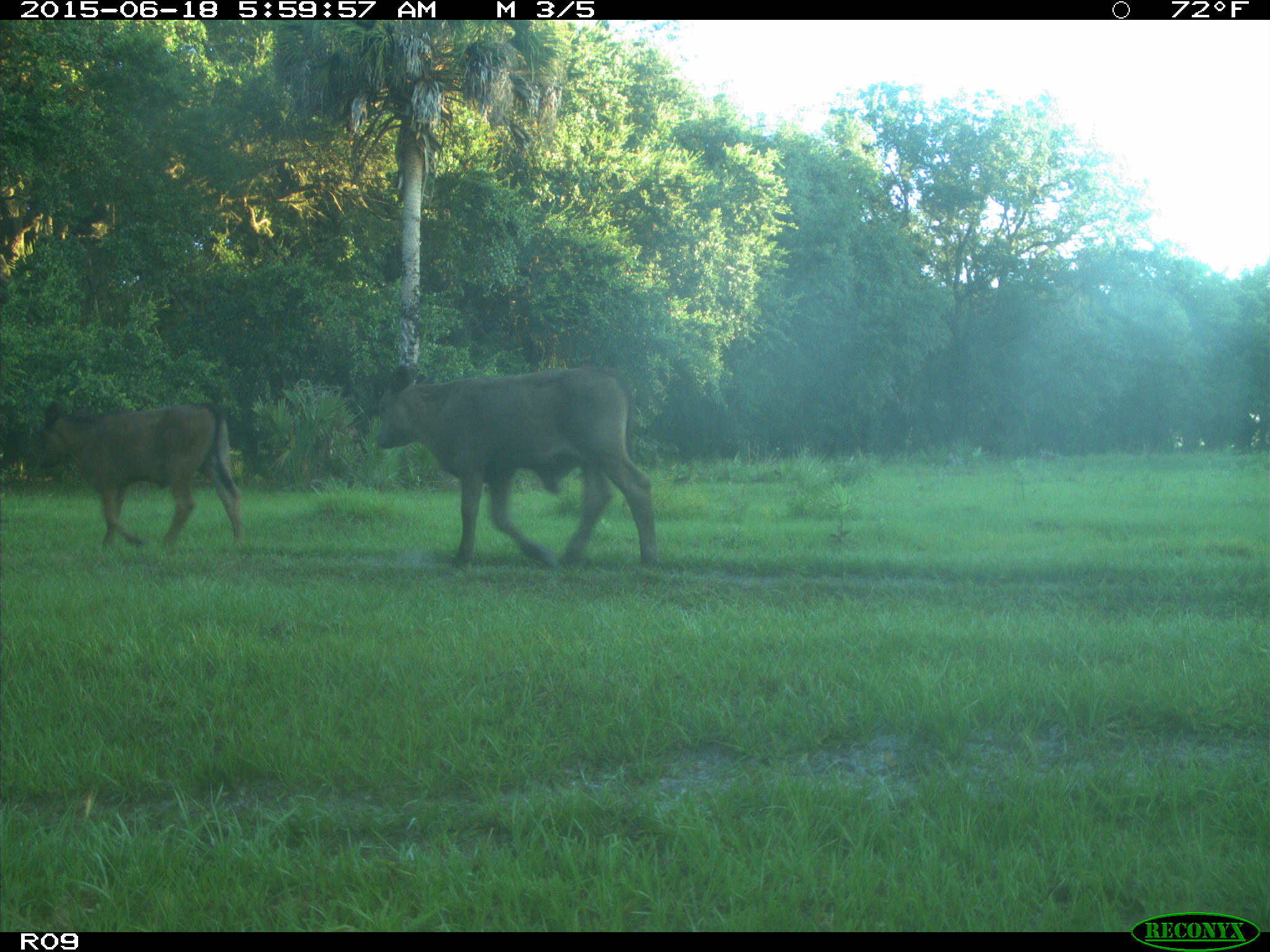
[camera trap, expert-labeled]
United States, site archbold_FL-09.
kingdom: Animalia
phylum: Chordata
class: Mammalia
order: Artiodactyla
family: Bovidae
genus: Bos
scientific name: Bos taurus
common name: domestic cow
Bos taurus (domestic cow).